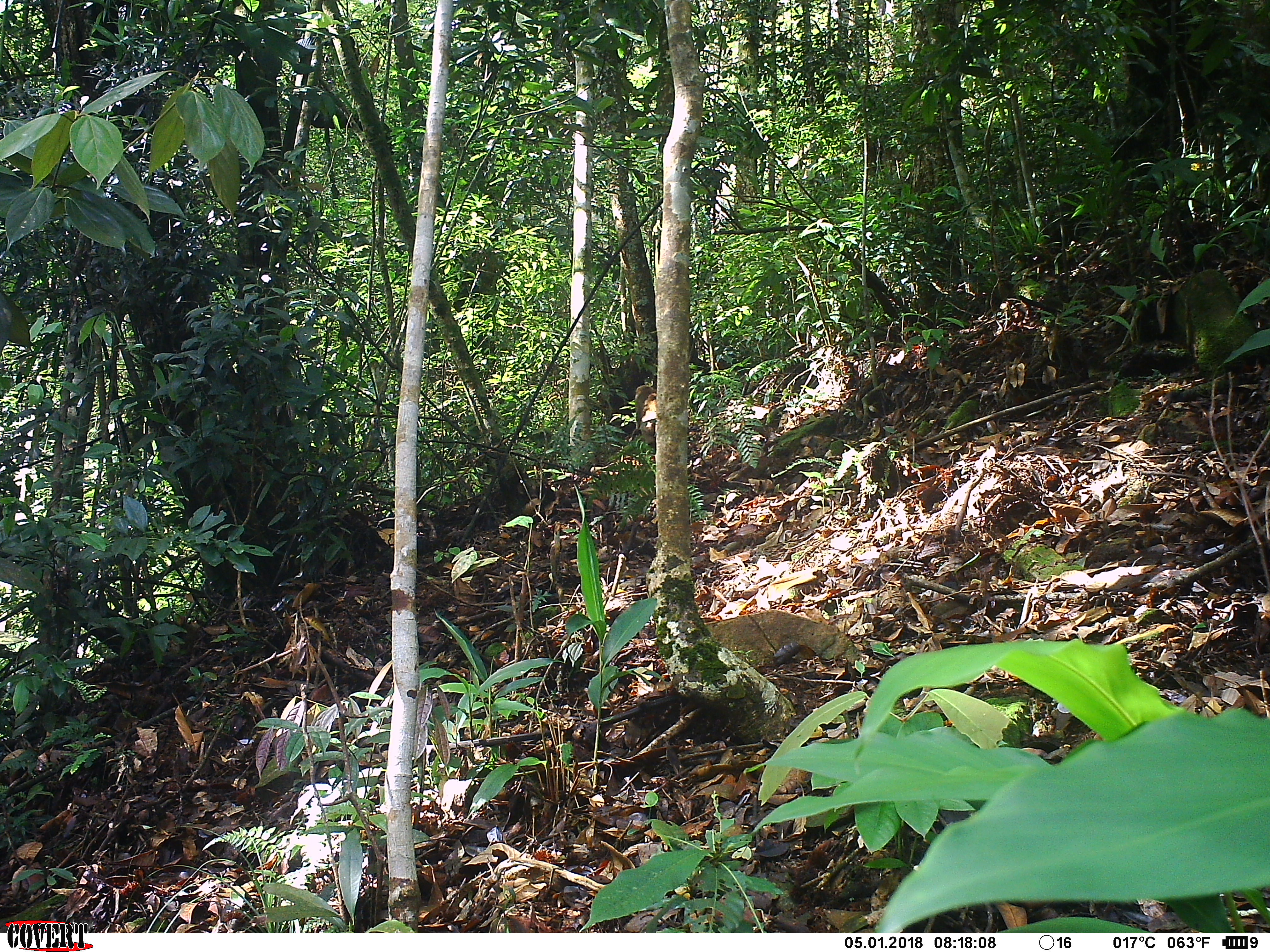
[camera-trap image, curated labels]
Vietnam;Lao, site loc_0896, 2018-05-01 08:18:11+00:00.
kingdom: Animalia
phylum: Chordata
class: Mammalia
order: Primates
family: Cercopithecidae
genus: Macaca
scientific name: Macaca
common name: macaque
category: unidentified macaque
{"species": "unidentified macaque (macaque) (Macaca)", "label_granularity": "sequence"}